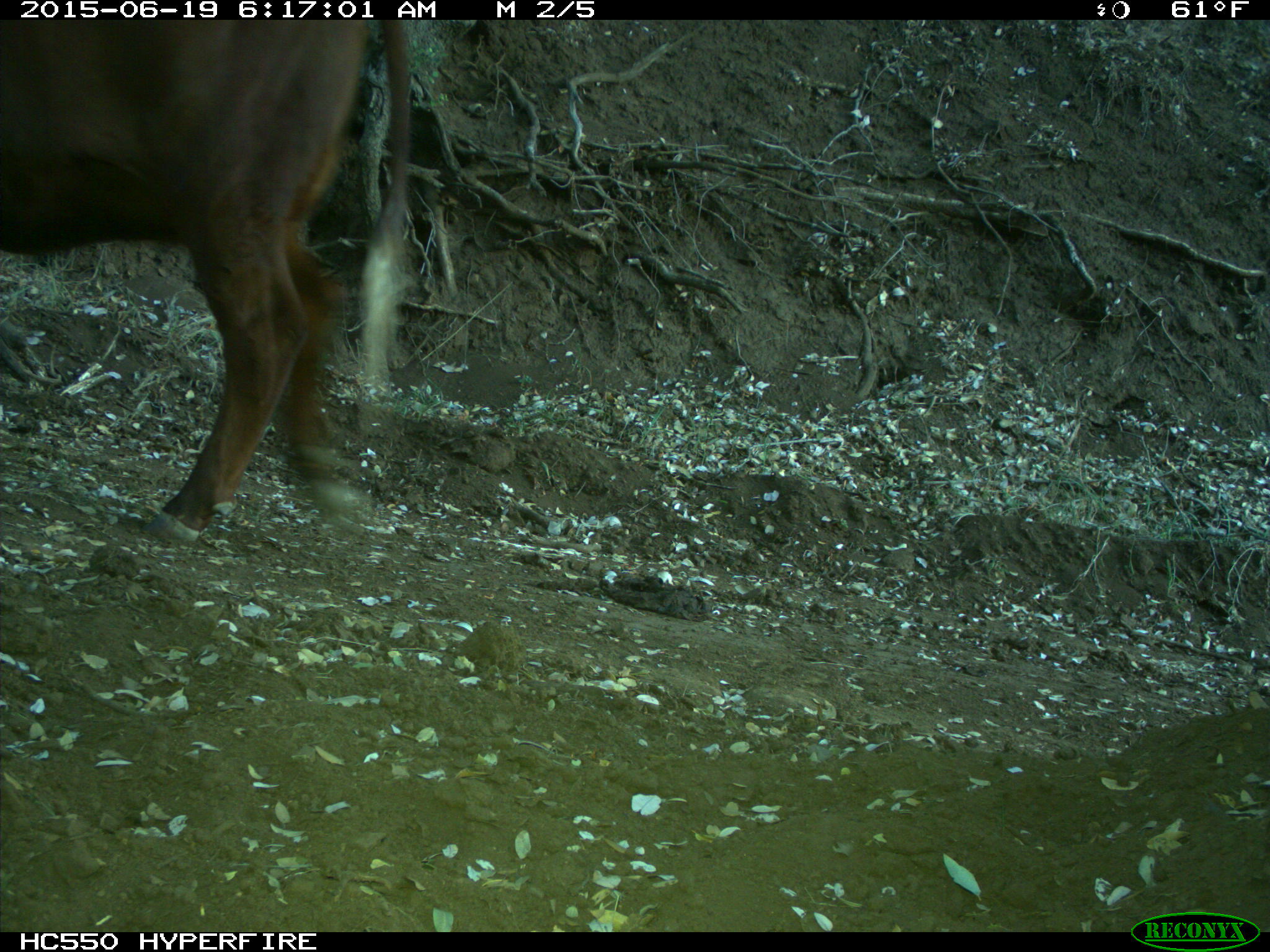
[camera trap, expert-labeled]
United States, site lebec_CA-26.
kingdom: Animalia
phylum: Chordata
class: Mammalia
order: Artiodactyla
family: Bovidae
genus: Bos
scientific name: Bos taurus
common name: domestic cow